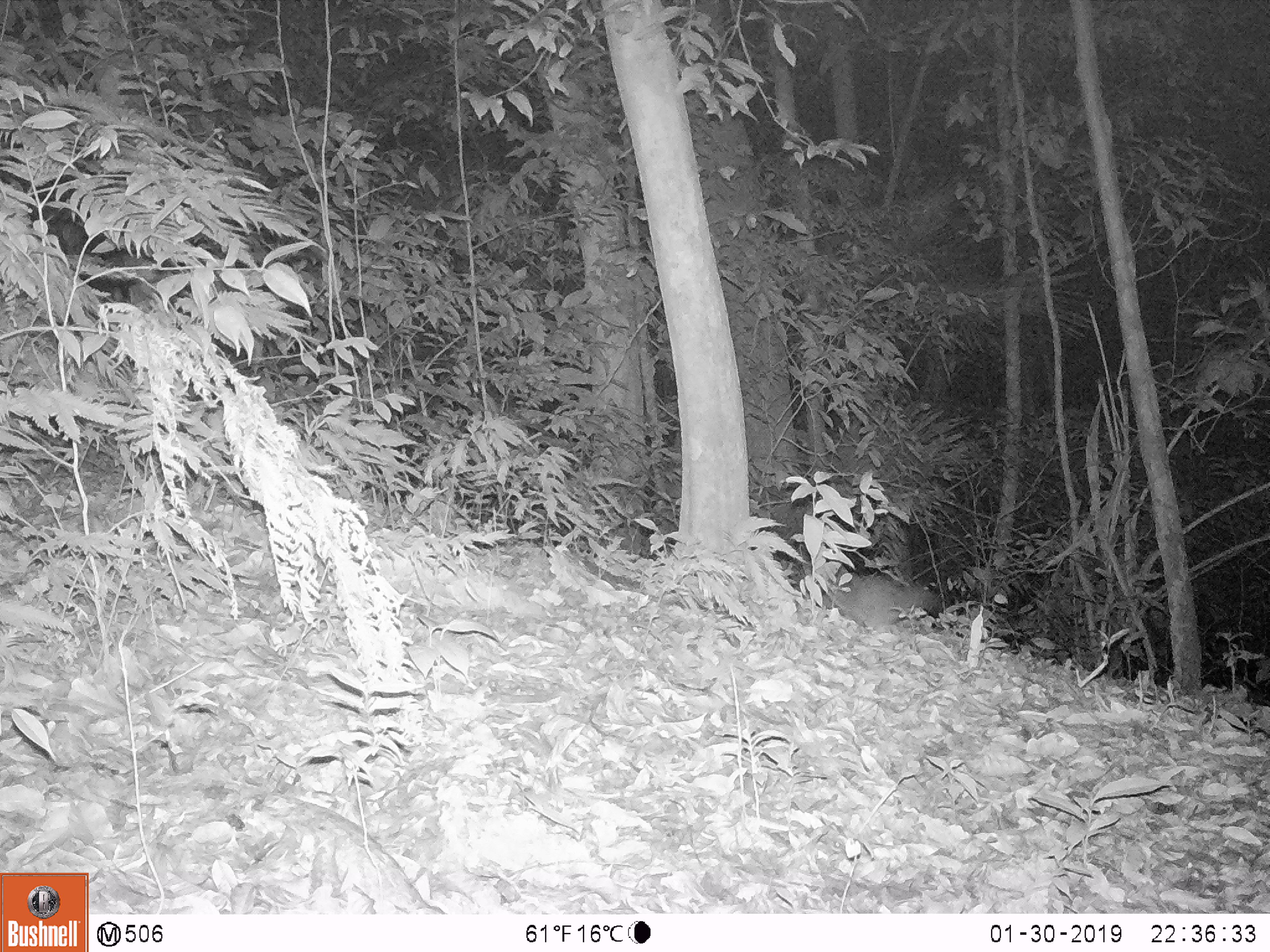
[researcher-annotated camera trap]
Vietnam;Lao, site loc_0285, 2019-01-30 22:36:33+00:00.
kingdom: Animalia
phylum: Chordata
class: Mammalia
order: Carnivora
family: Mustelidae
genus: Melogale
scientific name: Melogale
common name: ferret badger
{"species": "ferret badger (Melogale)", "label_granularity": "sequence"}